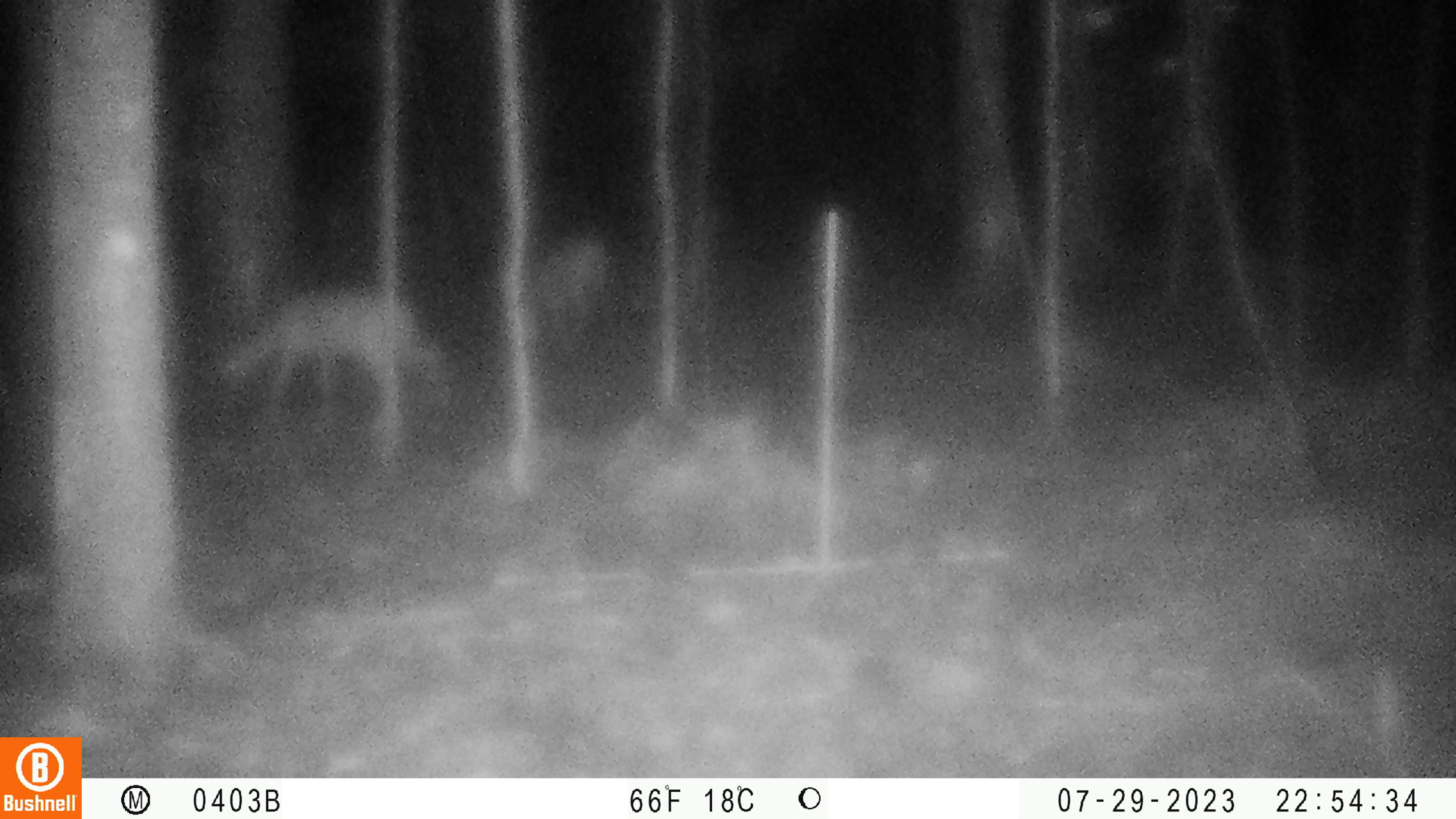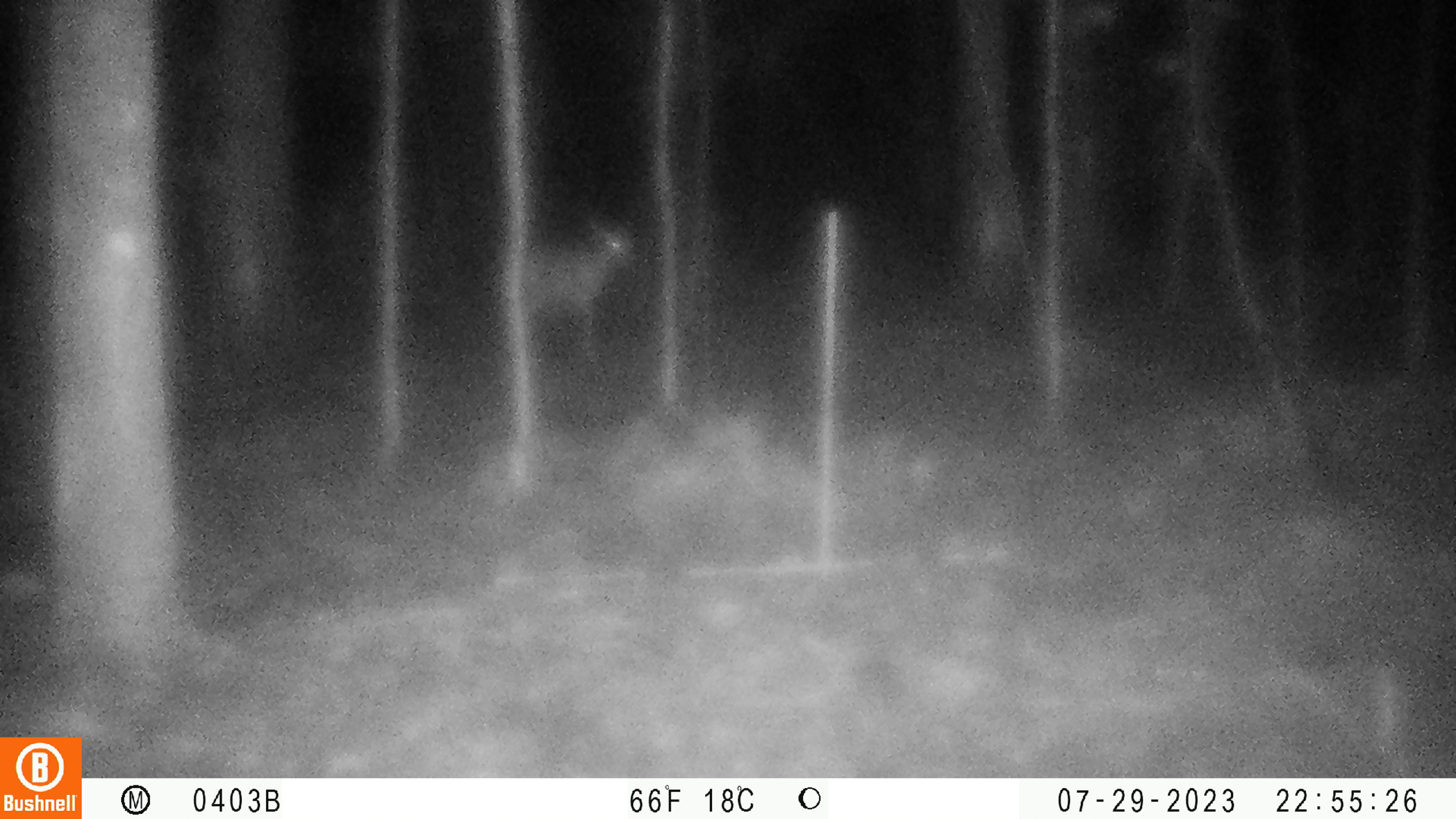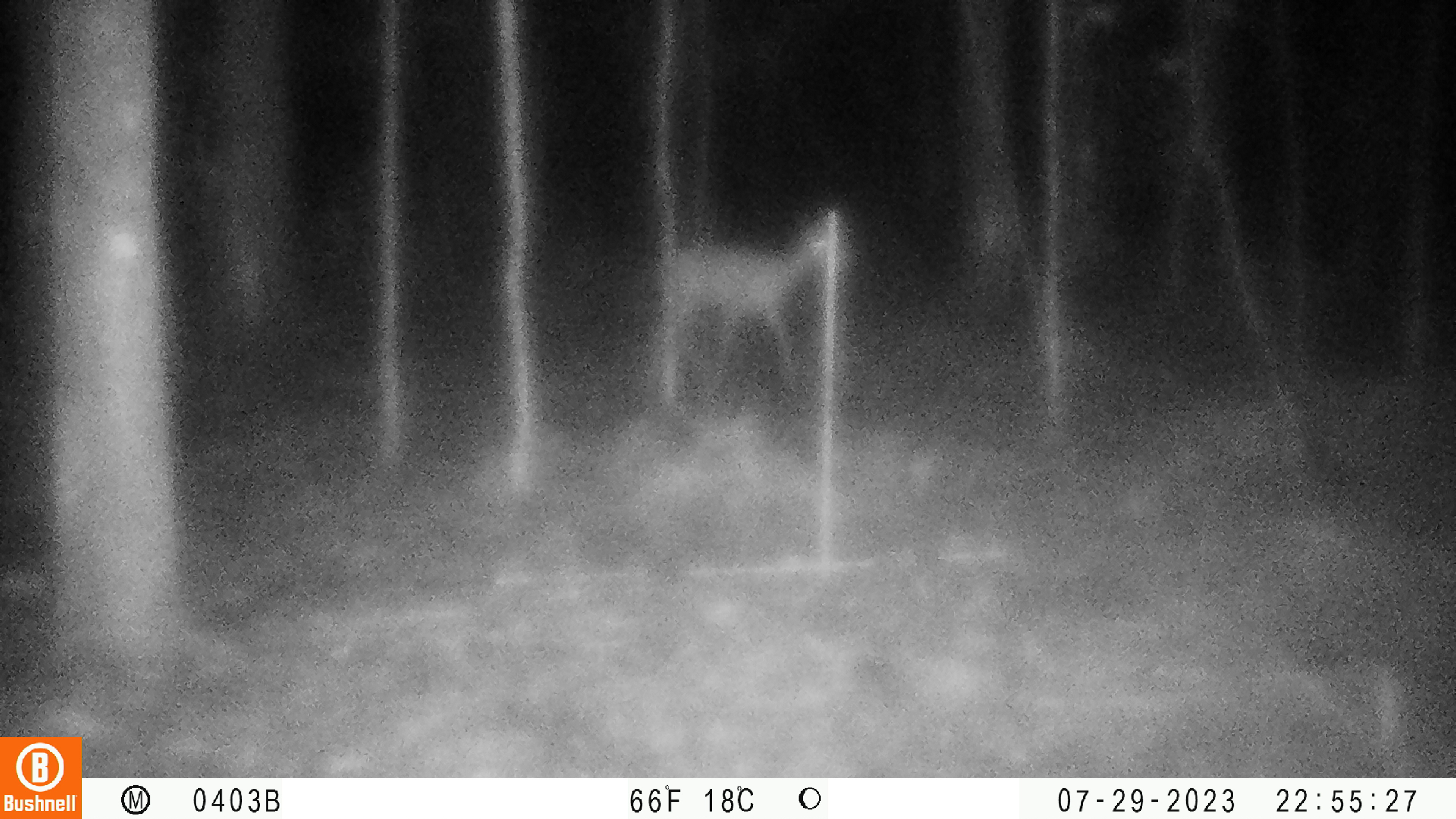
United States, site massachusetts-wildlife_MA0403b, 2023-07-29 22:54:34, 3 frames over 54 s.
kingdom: Animalia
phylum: Chordata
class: Mammalia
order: Artiodactyla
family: Cervidae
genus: Odocoileus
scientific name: Odocoileus virginianus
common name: white-tailed deer